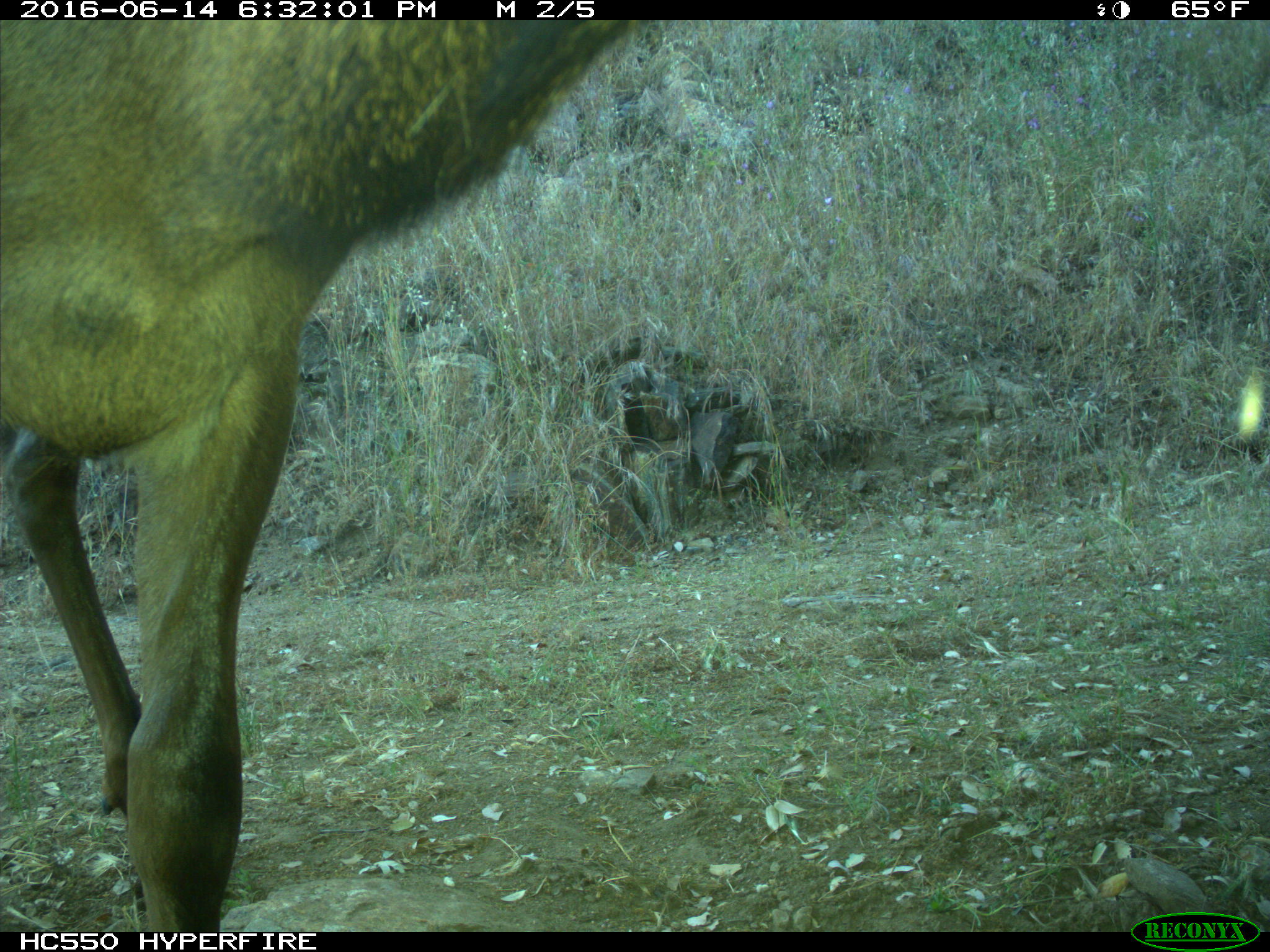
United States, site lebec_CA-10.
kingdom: Animalia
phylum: Chordata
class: Mammalia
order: Artiodactyla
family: Cervidae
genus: Cervus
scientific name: Cervus canadensis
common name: elk